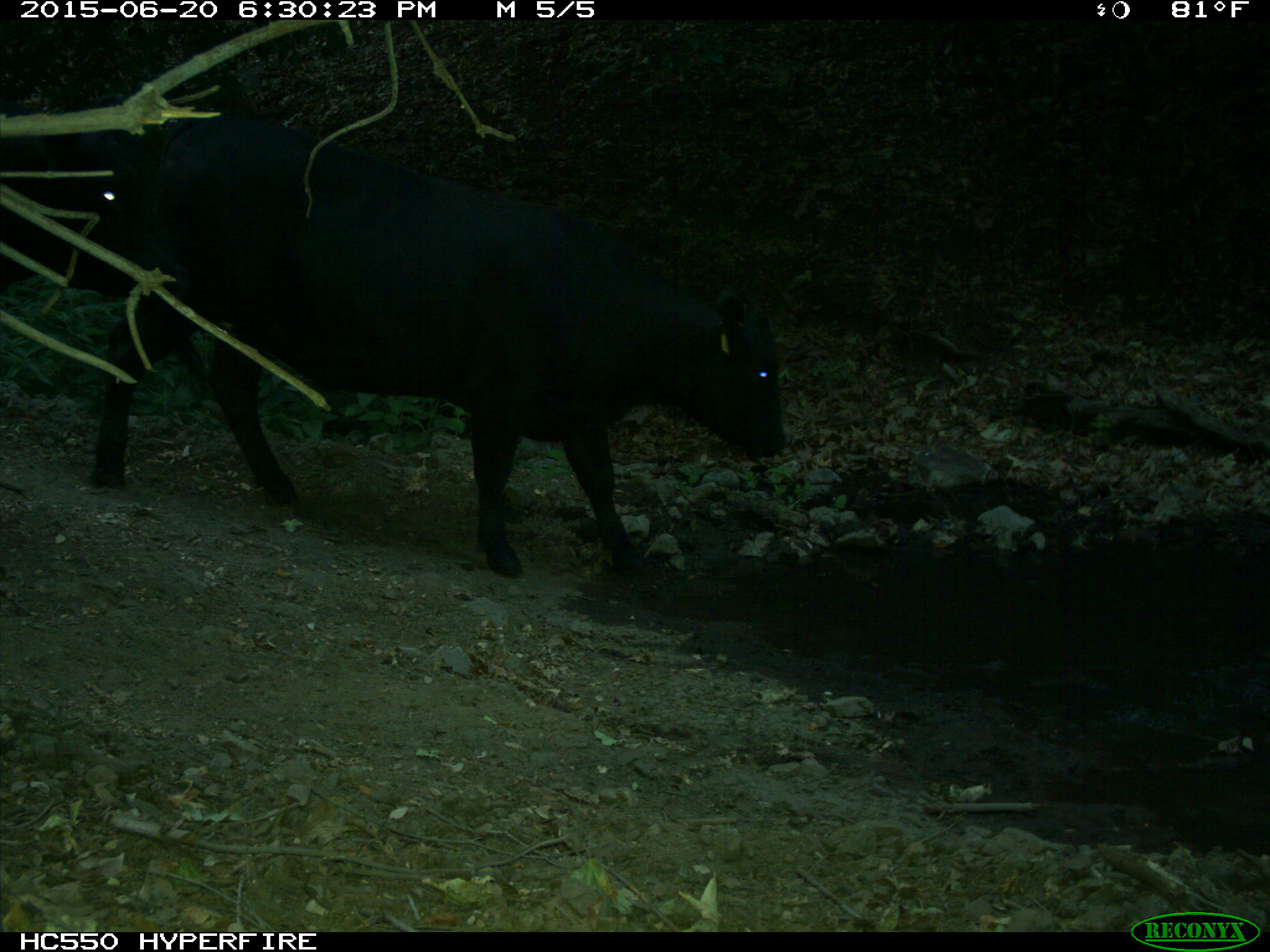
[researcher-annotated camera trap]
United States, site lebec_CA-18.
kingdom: Animalia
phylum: Chordata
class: Mammalia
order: Artiodactyla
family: Bovidae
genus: Bos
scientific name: Bos taurus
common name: domestic cow